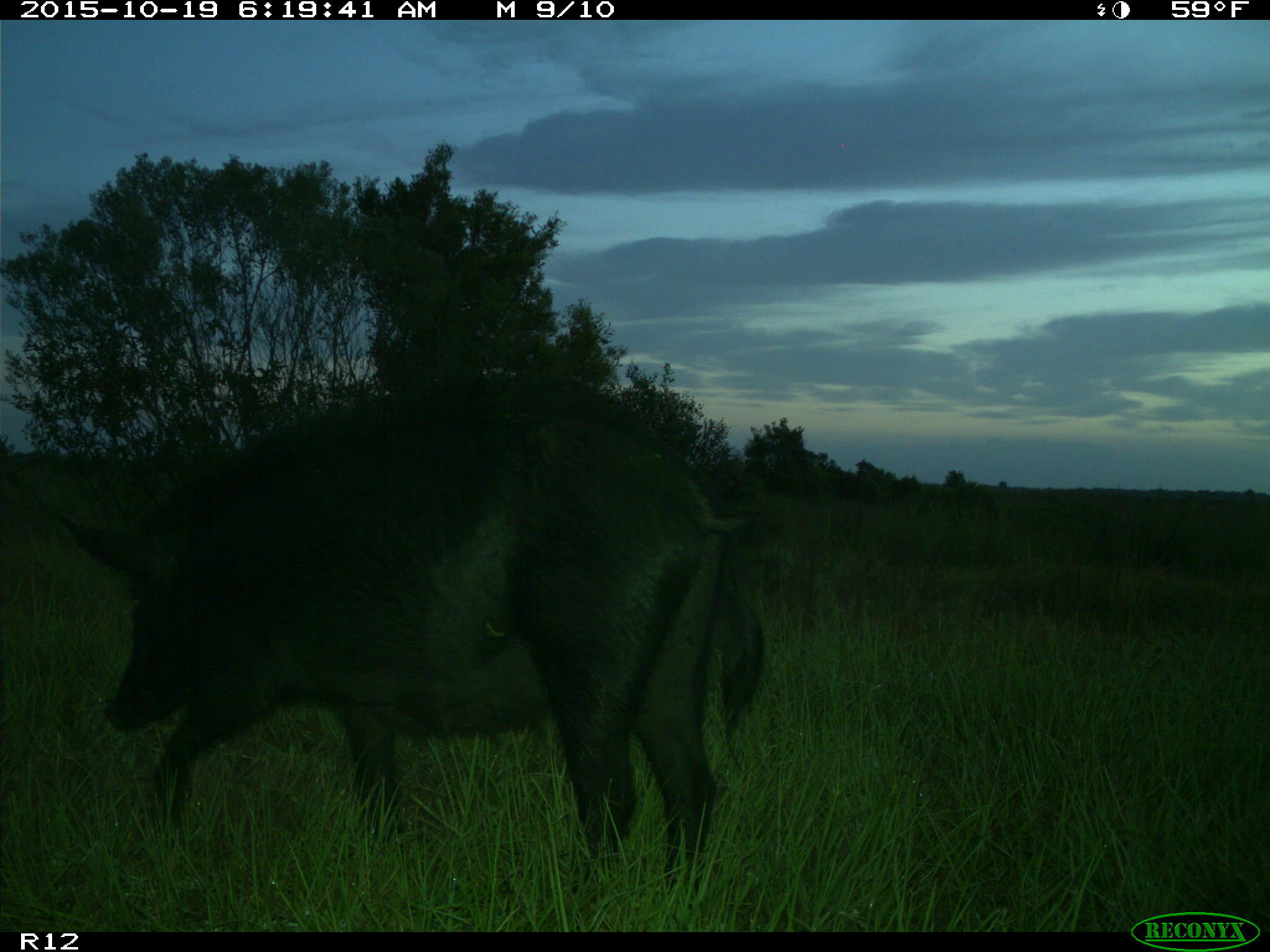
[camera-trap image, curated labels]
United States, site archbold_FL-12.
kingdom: Animalia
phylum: Chordata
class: Mammalia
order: Artiodactyla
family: Suidae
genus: Sus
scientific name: Sus scrofa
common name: wild boar